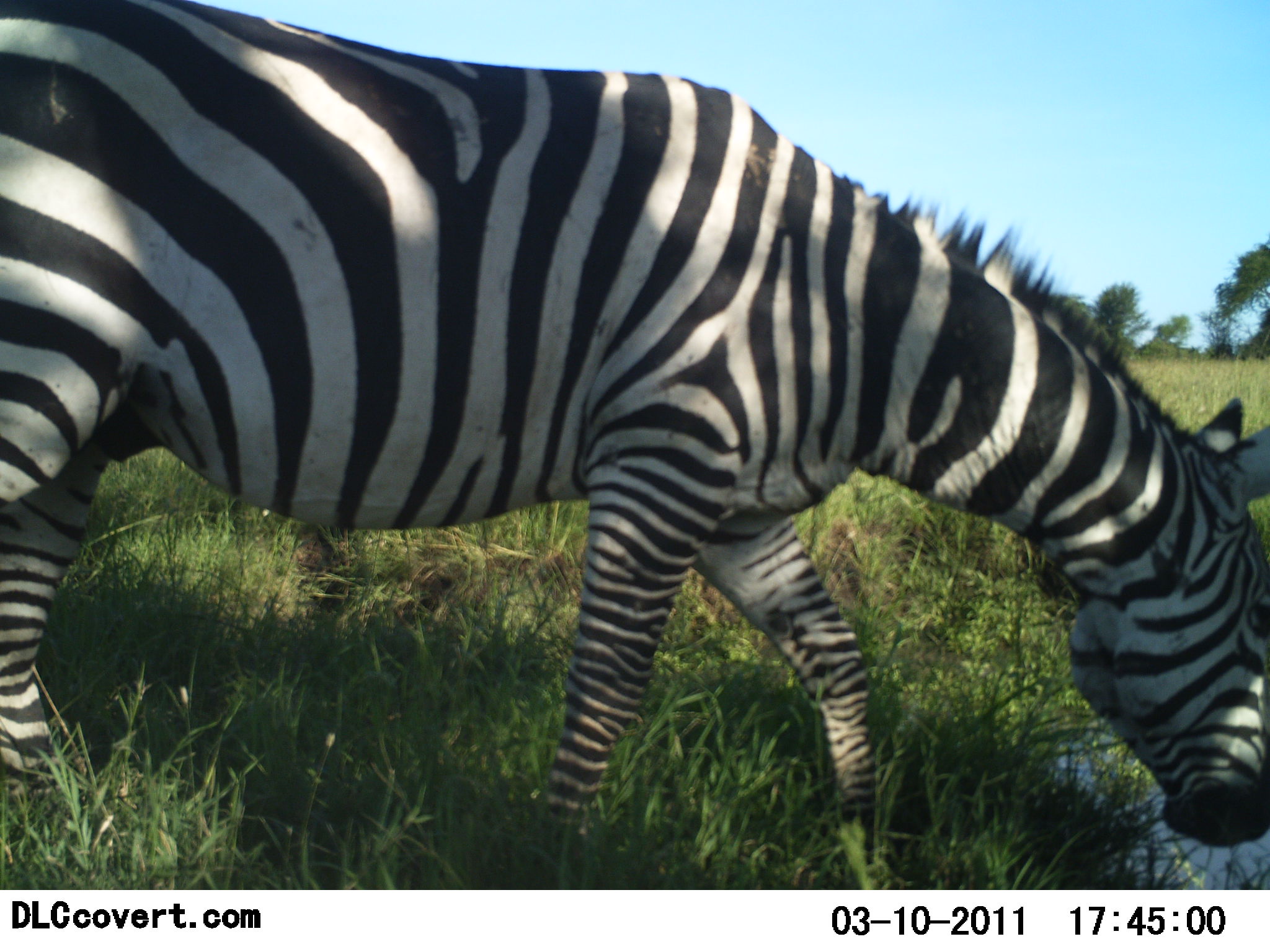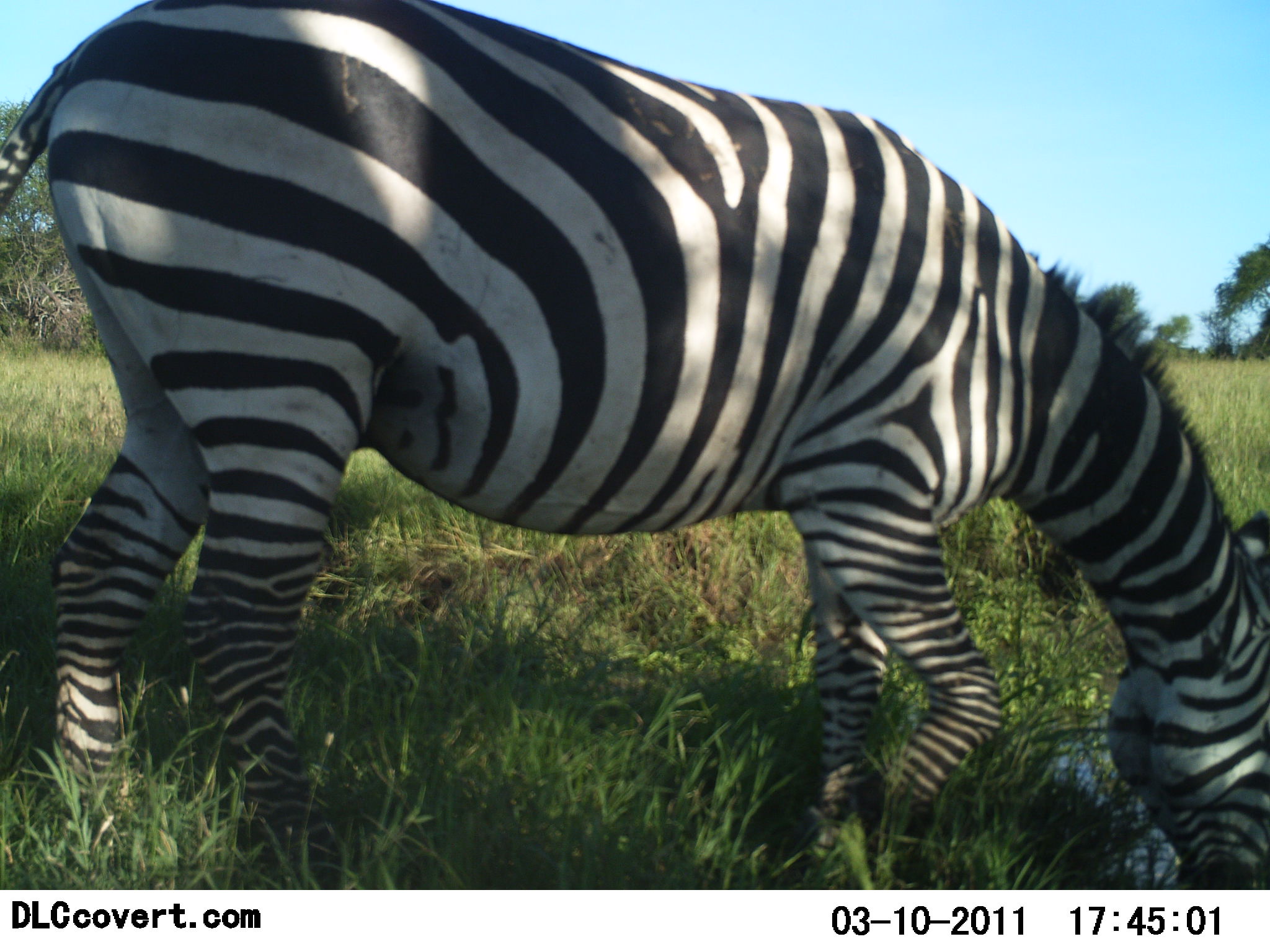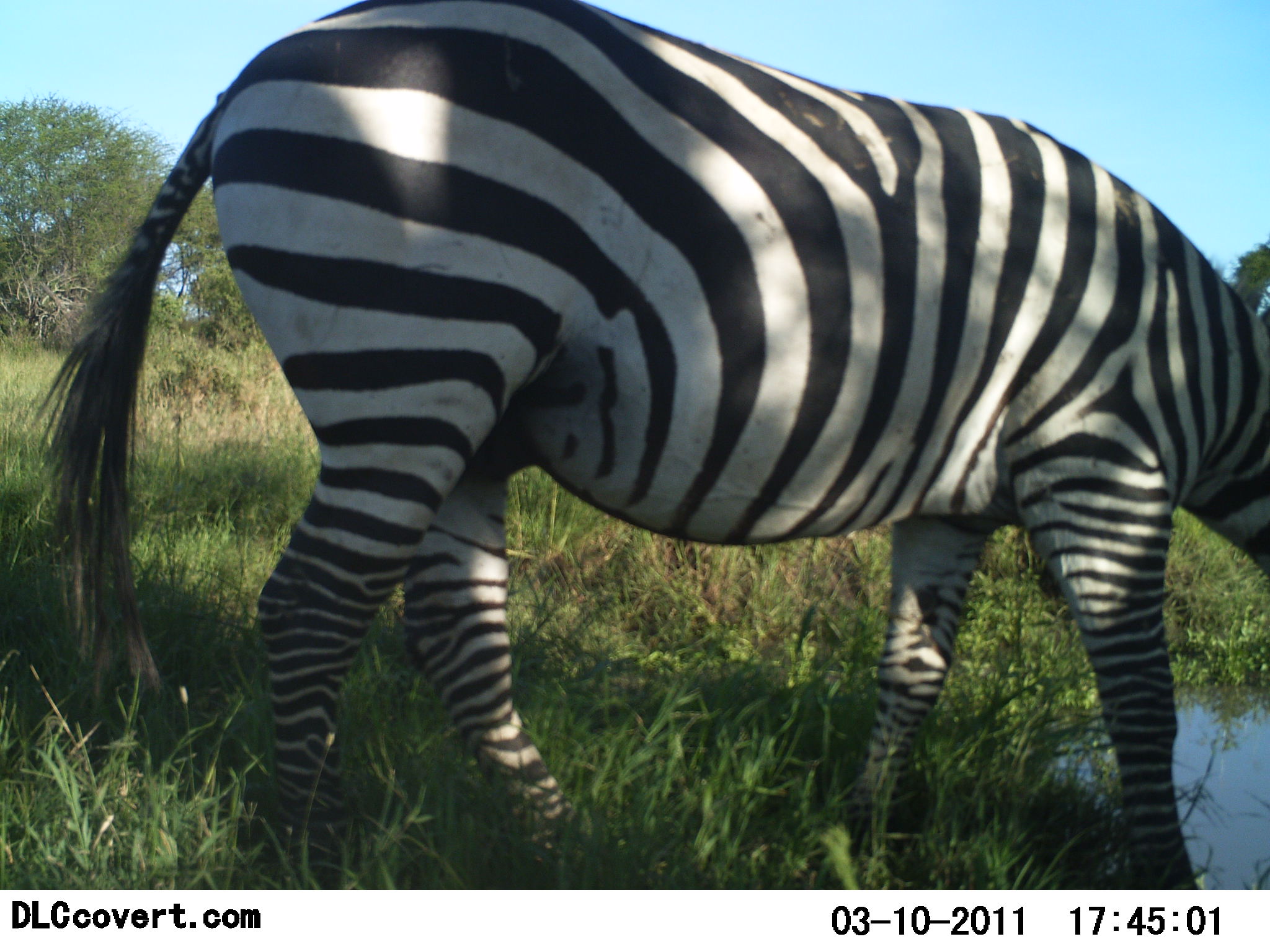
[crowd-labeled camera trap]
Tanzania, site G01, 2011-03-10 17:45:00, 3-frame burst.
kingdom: Animalia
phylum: Chordata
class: Mammalia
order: Perissodactyla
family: Equidae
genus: Equus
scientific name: Equus quagga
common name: plains zebra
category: zebra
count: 1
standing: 20%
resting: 10%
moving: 10%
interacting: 0%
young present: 0%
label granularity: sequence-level